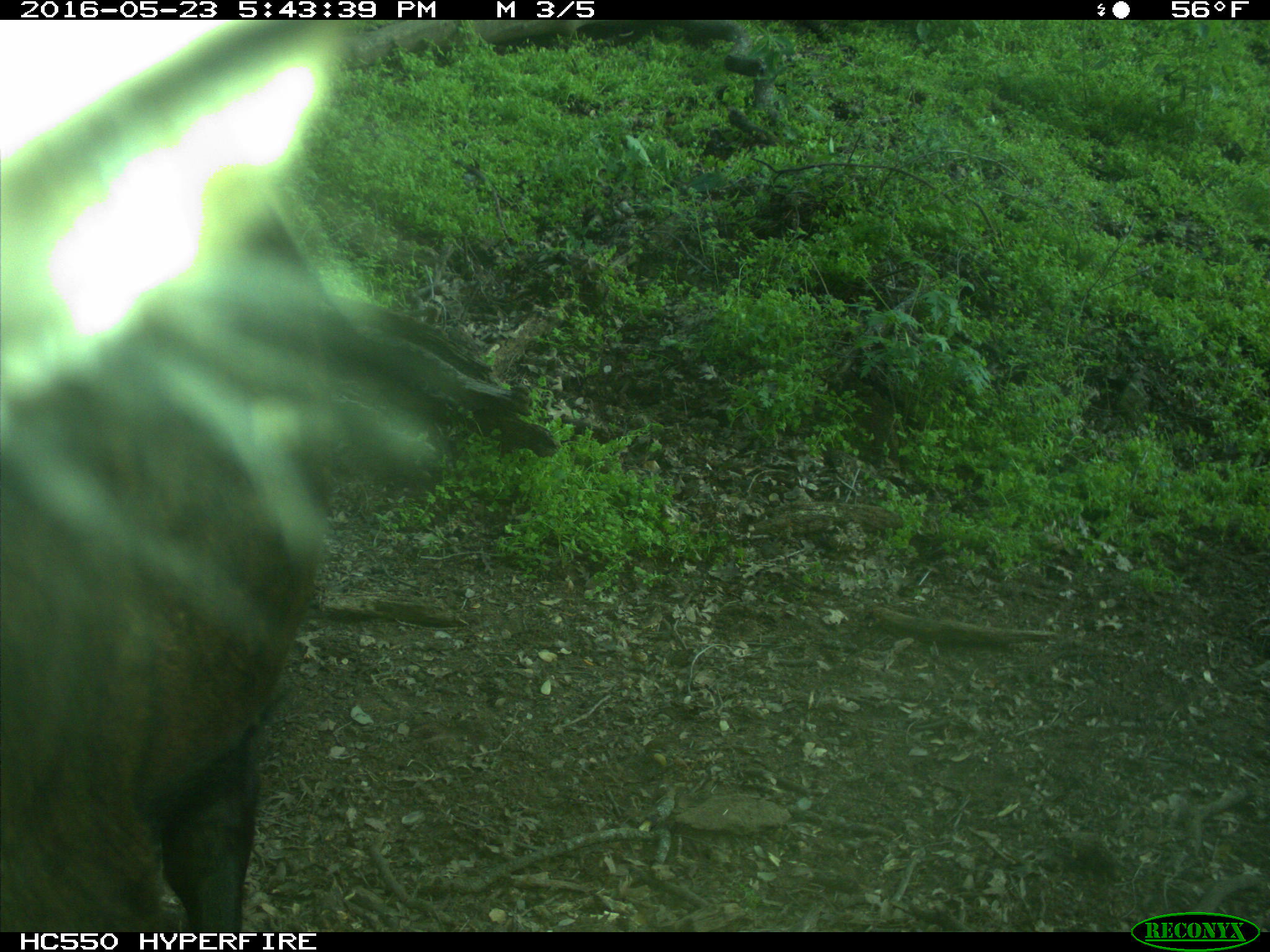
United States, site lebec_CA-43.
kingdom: Animalia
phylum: Chordata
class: Mammalia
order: Artiodactyla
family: Bovidae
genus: Bos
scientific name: Bos taurus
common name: domestic cow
Bos taurus (domestic cow).